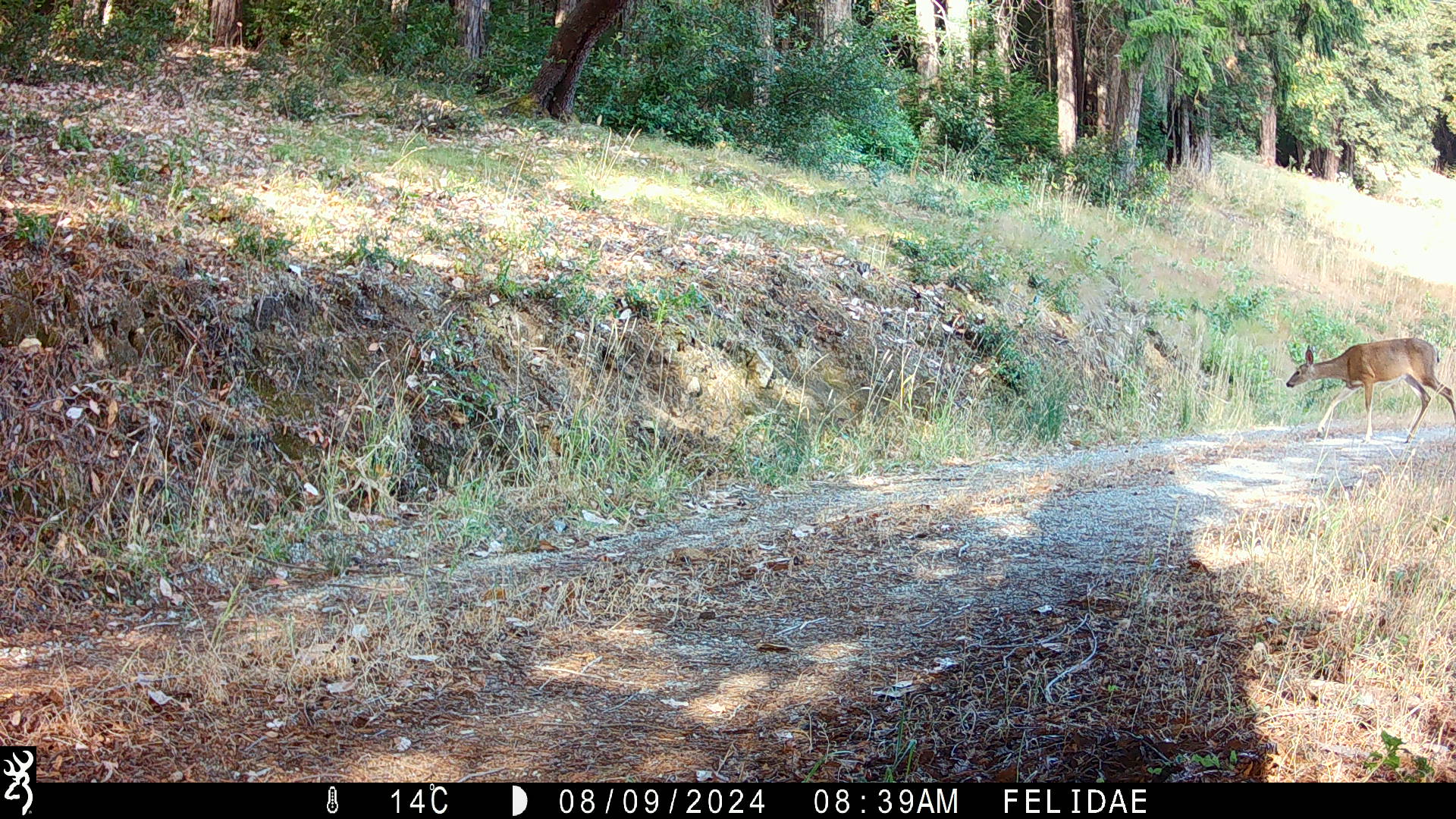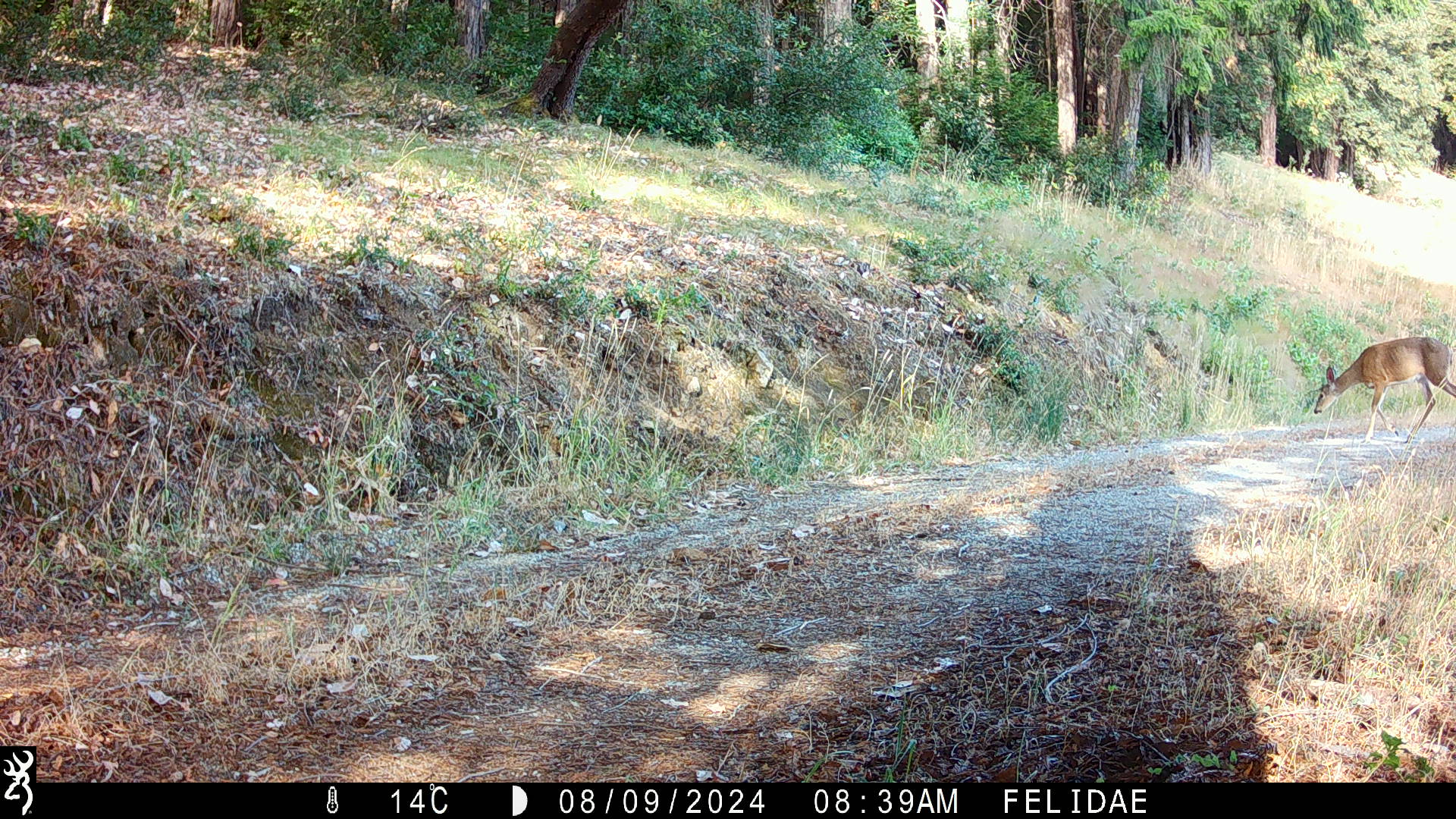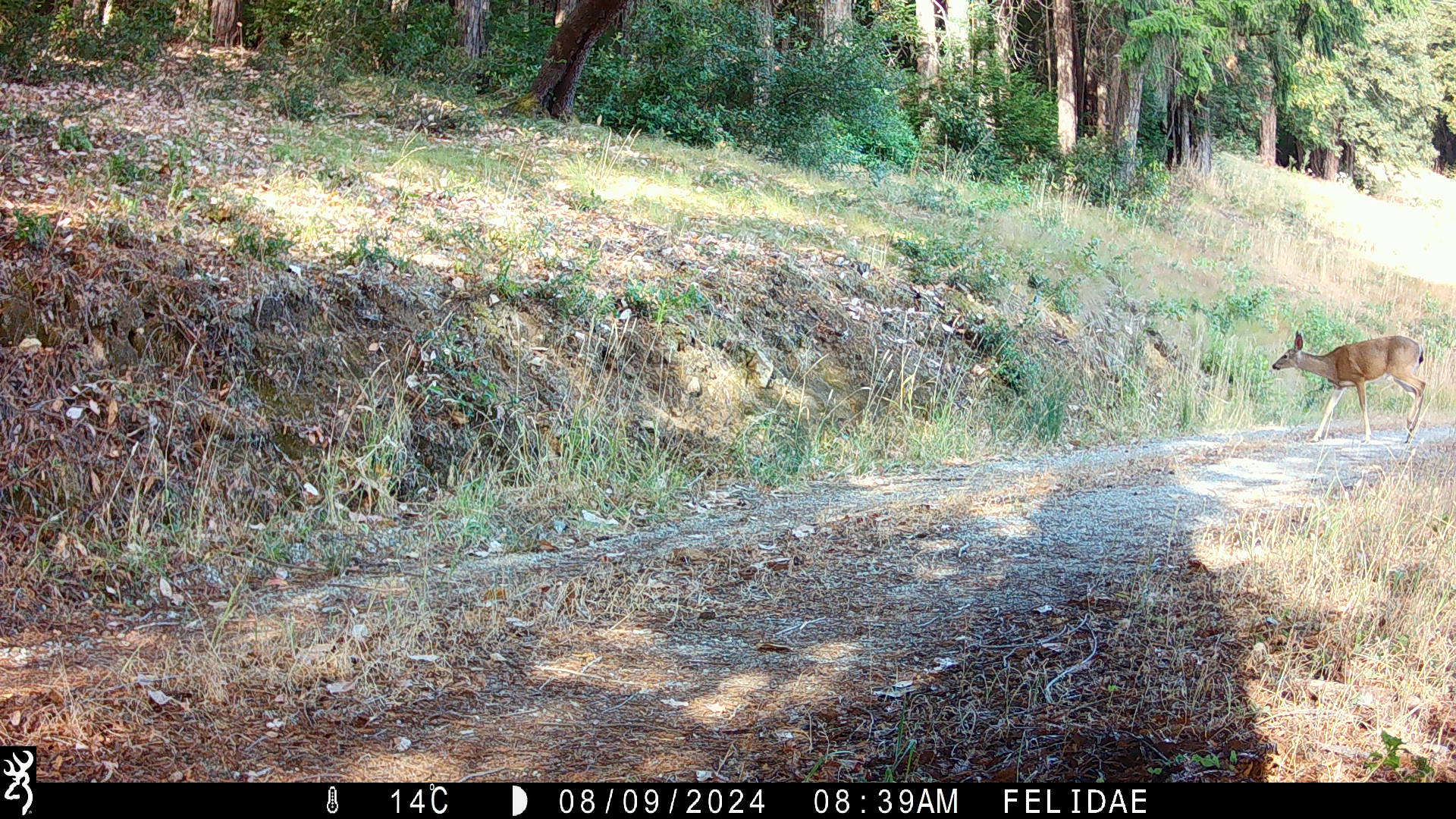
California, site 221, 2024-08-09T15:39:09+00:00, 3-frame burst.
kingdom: Animalia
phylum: Chordata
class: Mammalia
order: Artiodactyla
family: Cervidae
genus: Odocoileus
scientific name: Odocoileus hemionus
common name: mule deer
Mule deer (Odocoileus hemionus).